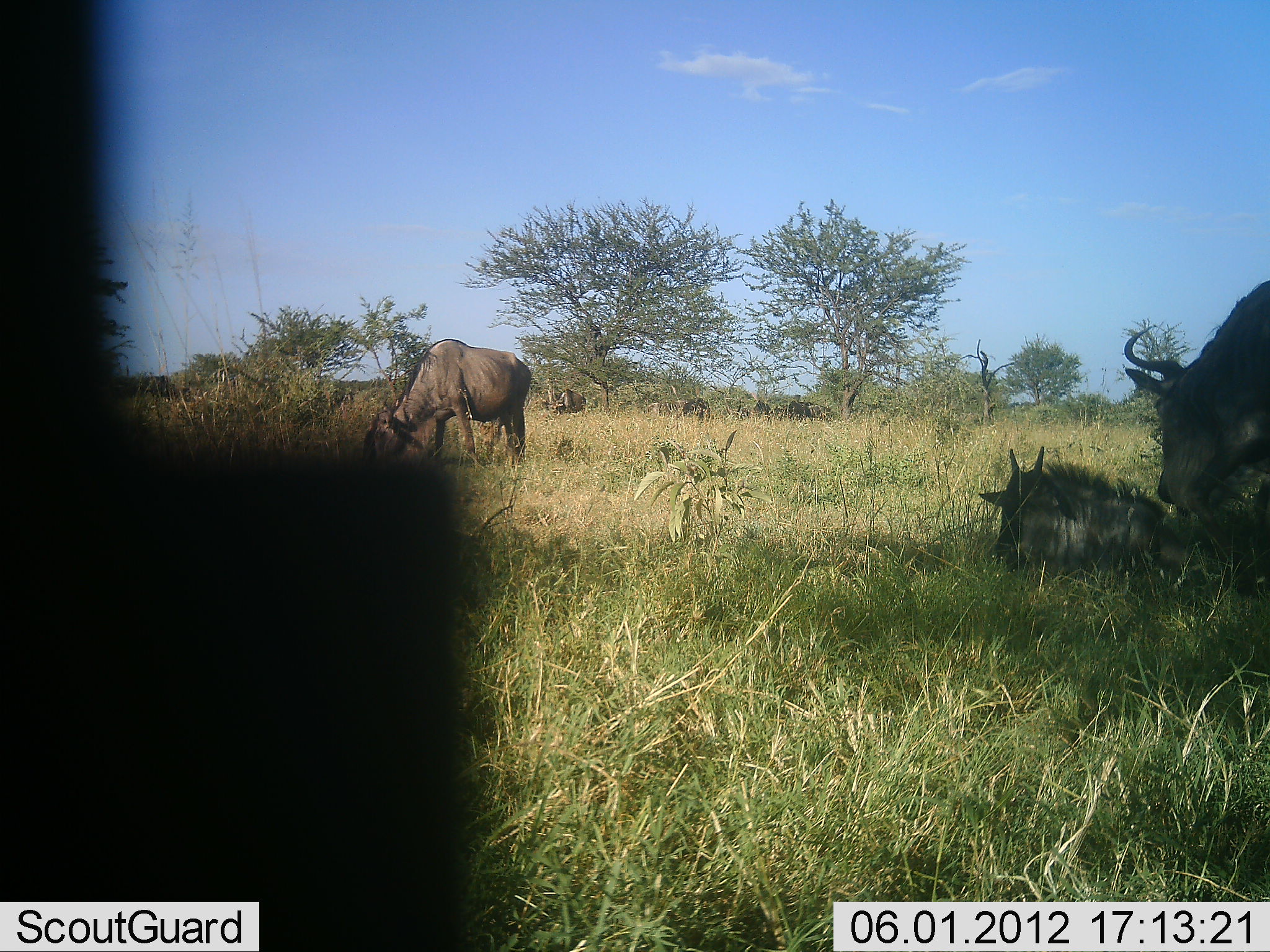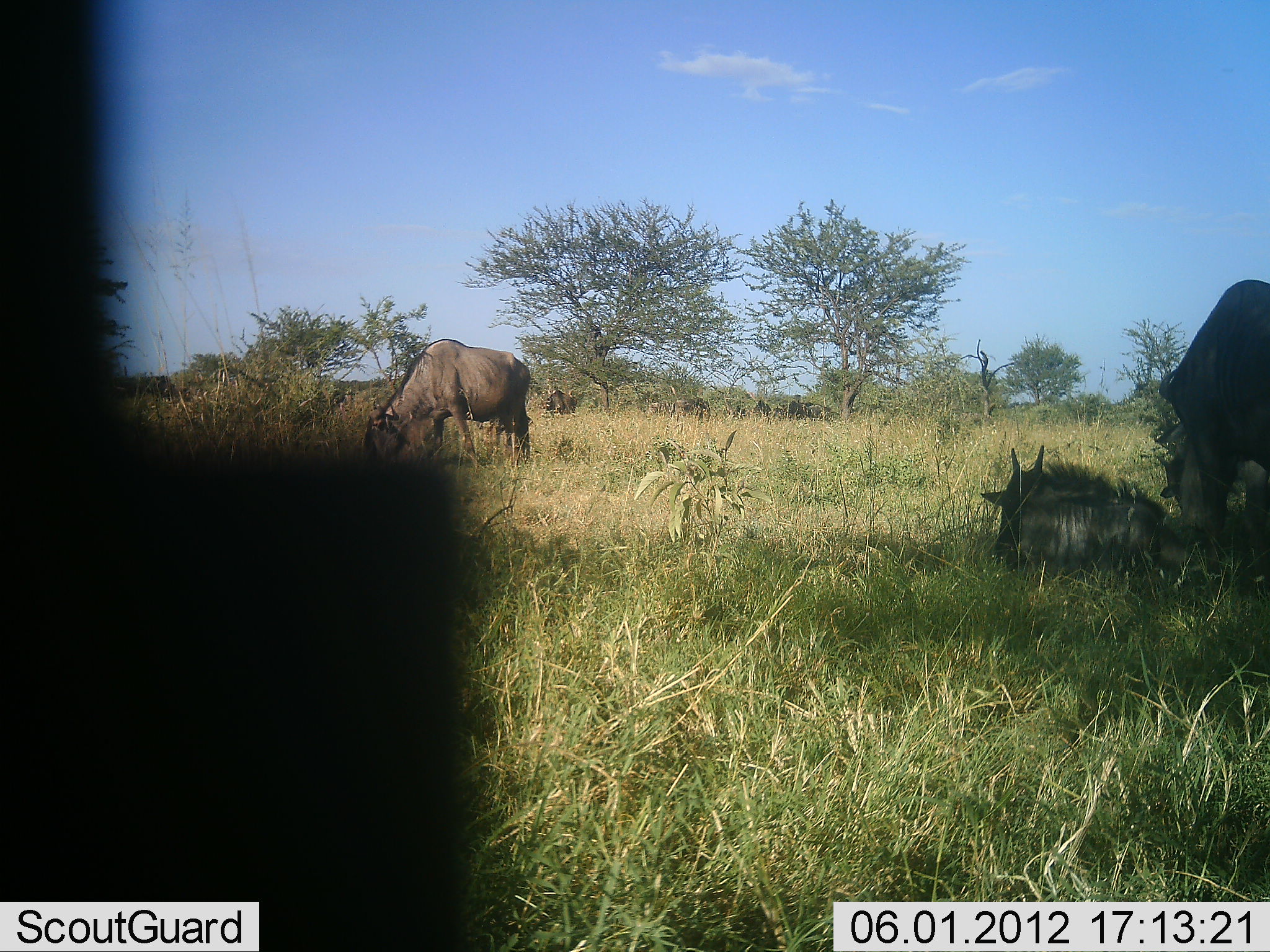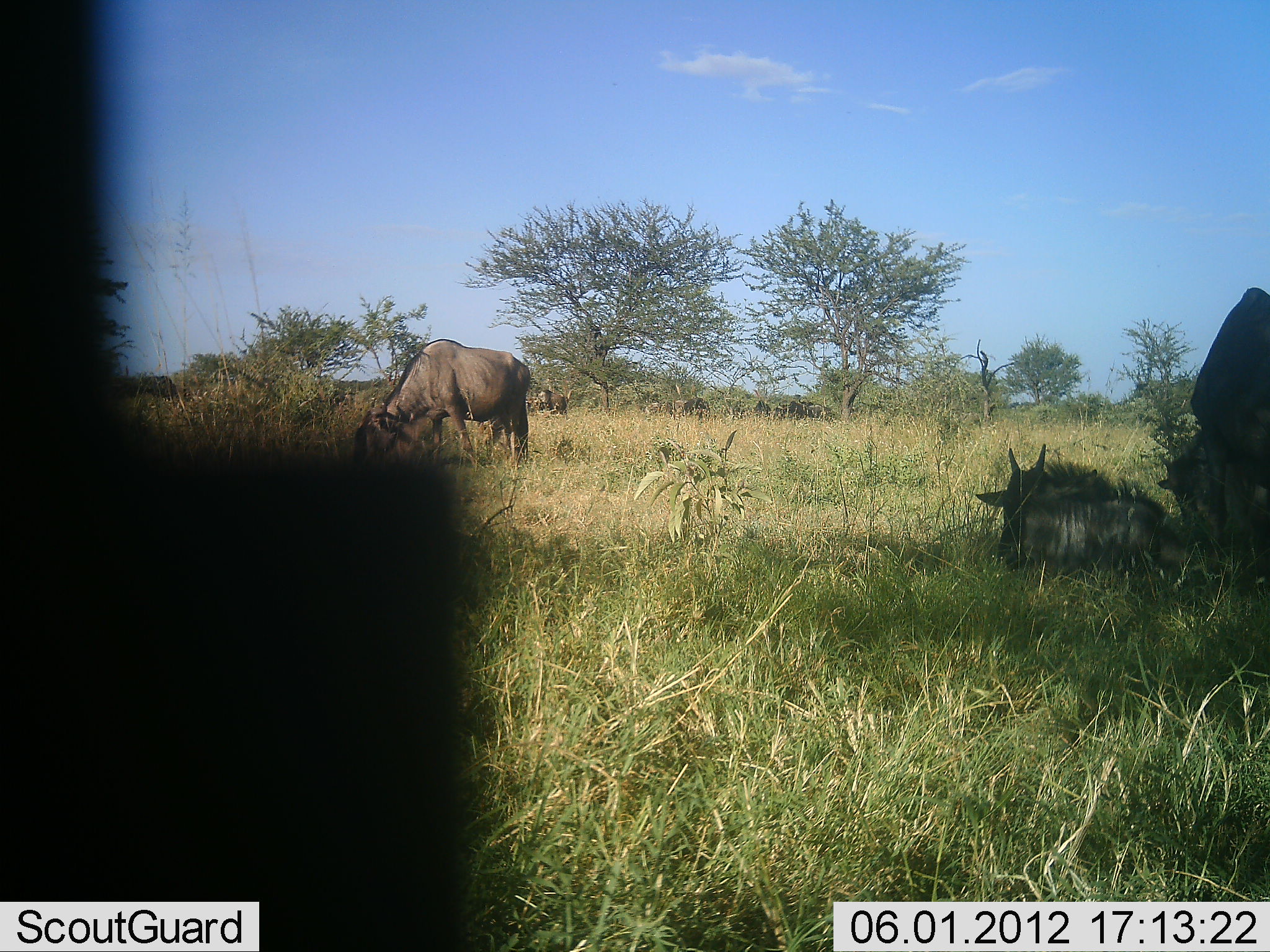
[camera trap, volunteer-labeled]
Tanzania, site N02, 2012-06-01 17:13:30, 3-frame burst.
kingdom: Animalia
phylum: Chordata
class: Mammalia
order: Artiodactyla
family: Bovidae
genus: Connochaetes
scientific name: Connochaetes taurinus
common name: blue wildebeest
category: wildebeest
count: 7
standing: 60%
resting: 100%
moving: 20%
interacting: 0%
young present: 10%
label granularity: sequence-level